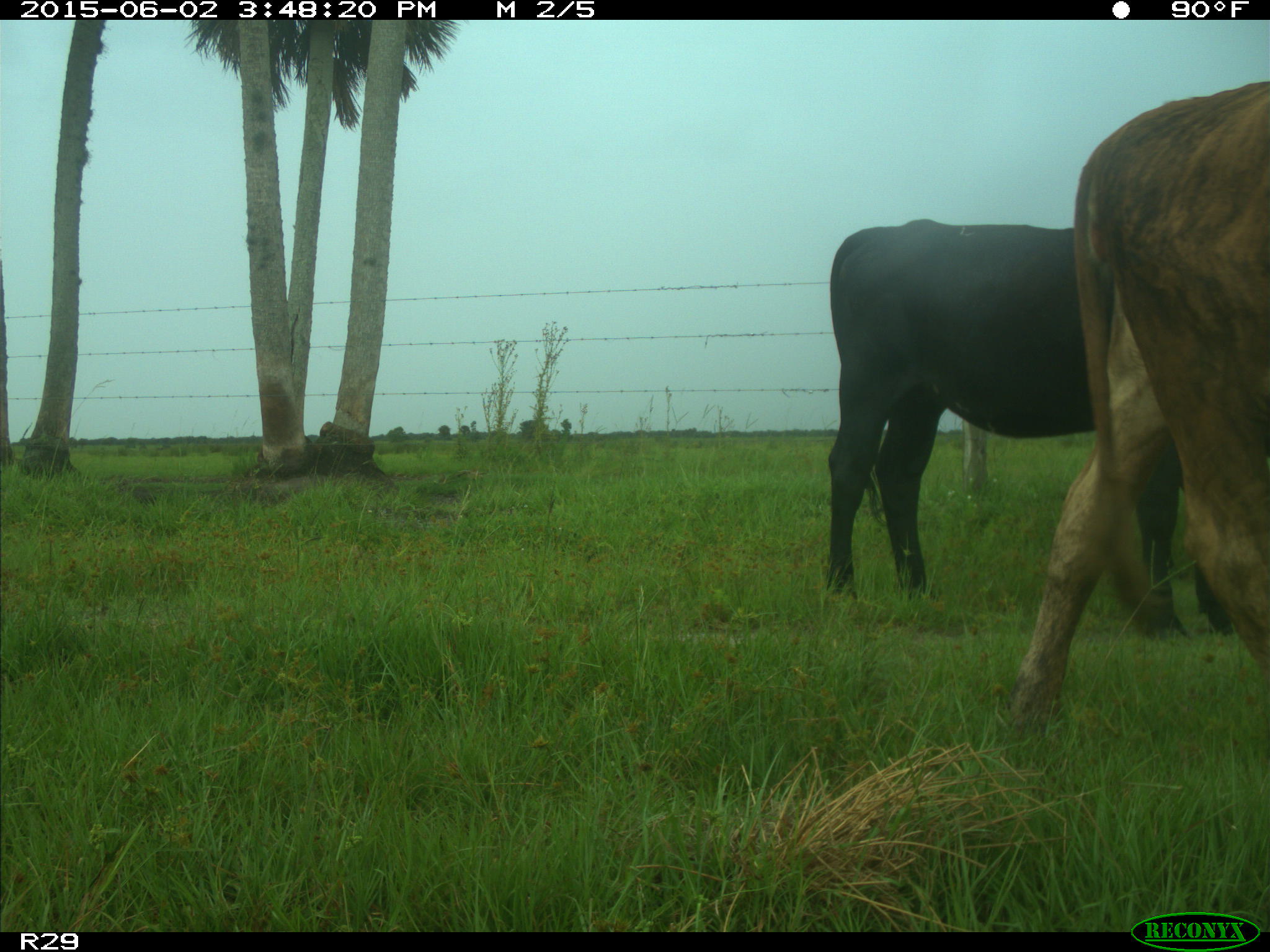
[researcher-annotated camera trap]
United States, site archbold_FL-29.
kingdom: Animalia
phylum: Chordata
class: Mammalia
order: Artiodactyla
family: Bovidae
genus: Bos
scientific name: Bos taurus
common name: domestic cow